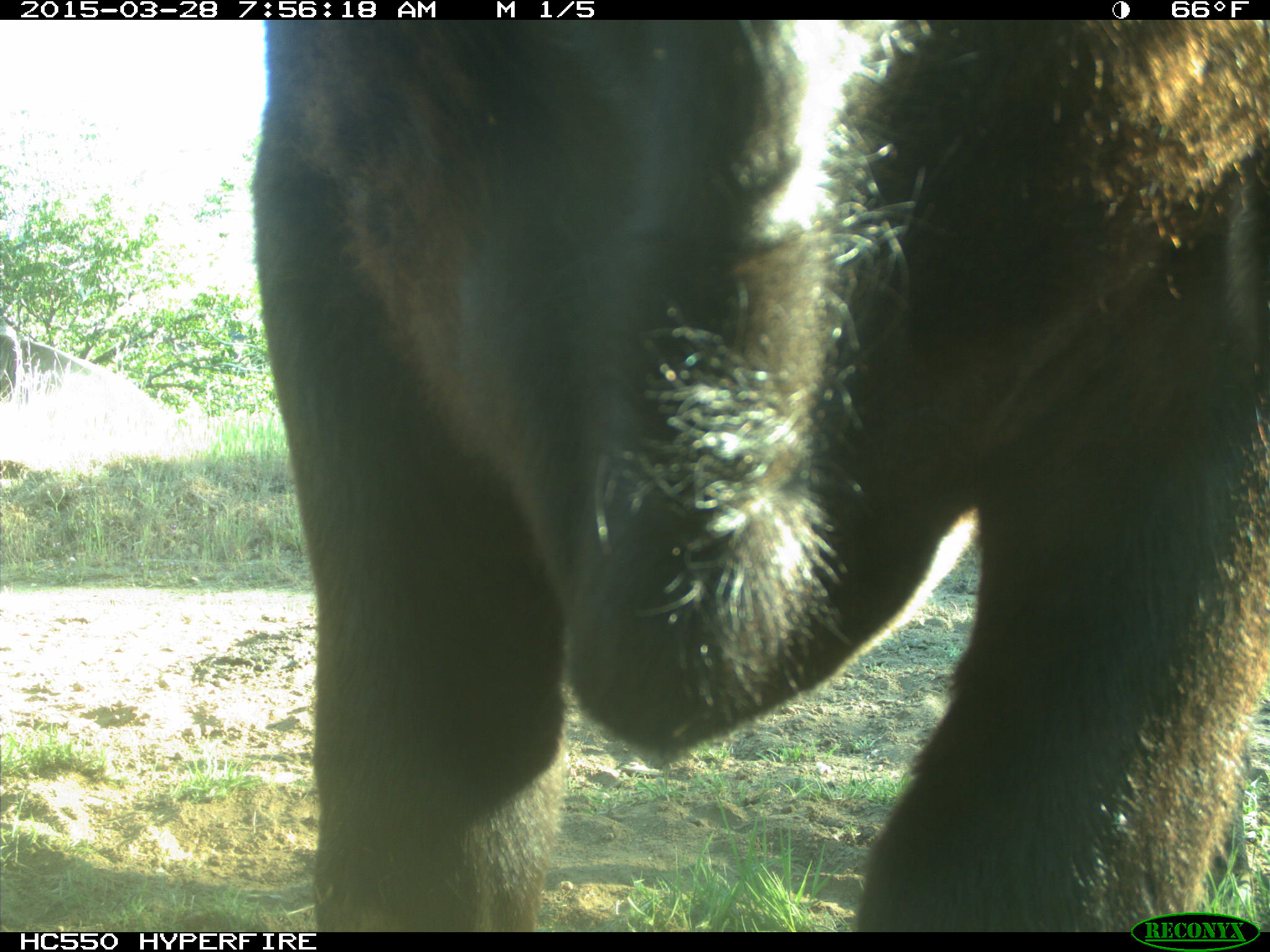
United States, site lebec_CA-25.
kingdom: Animalia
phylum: Chordata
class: Mammalia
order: Artiodactyla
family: Bovidae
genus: Bos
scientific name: Bos taurus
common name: domestic cow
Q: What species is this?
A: Bos taurus (domestic cow).